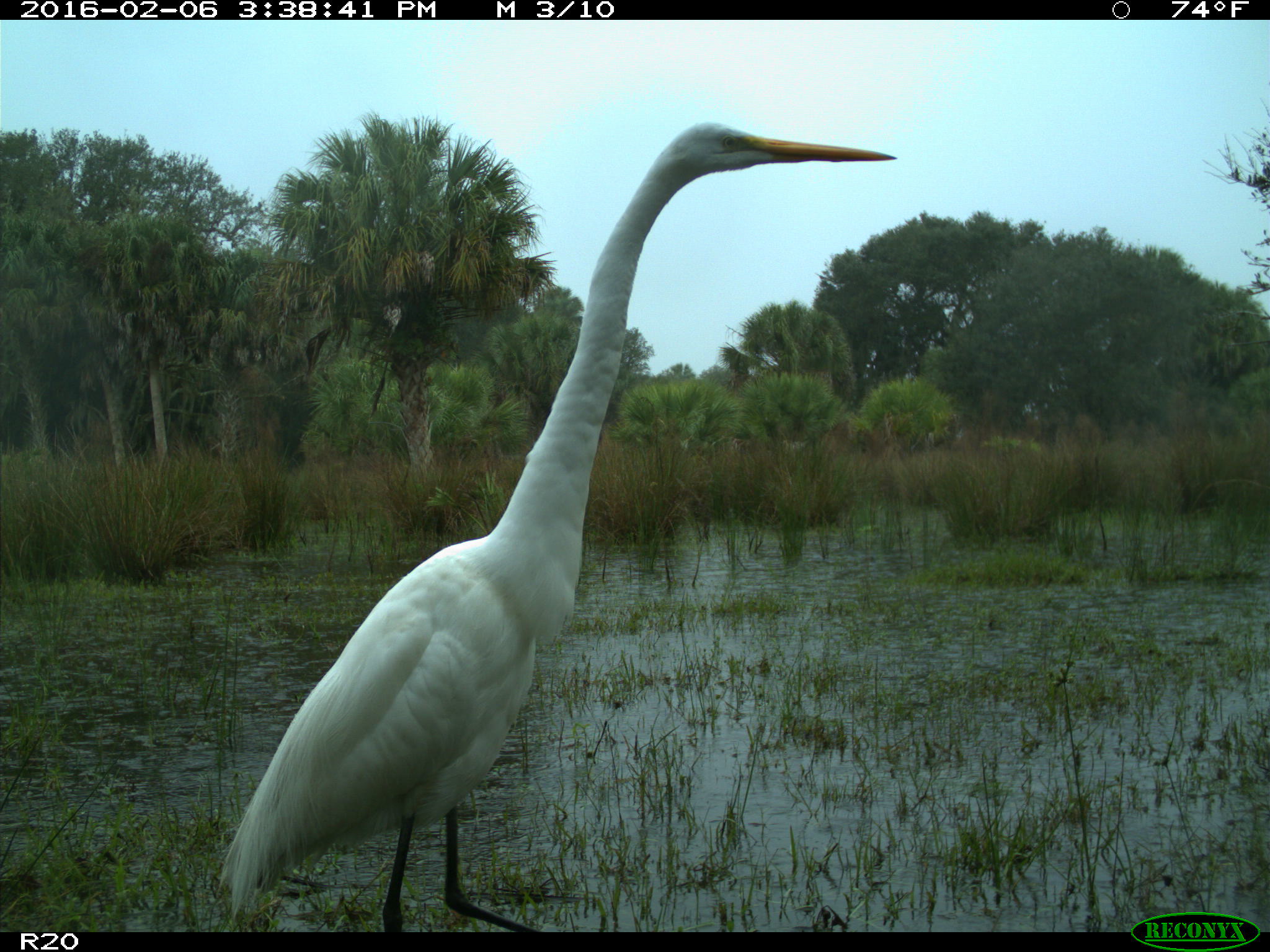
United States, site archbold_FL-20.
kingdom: Animalia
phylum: Chordata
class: Aves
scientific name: Aves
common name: birds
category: unidentified bird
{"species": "unidentified bird (birds) (Aves)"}